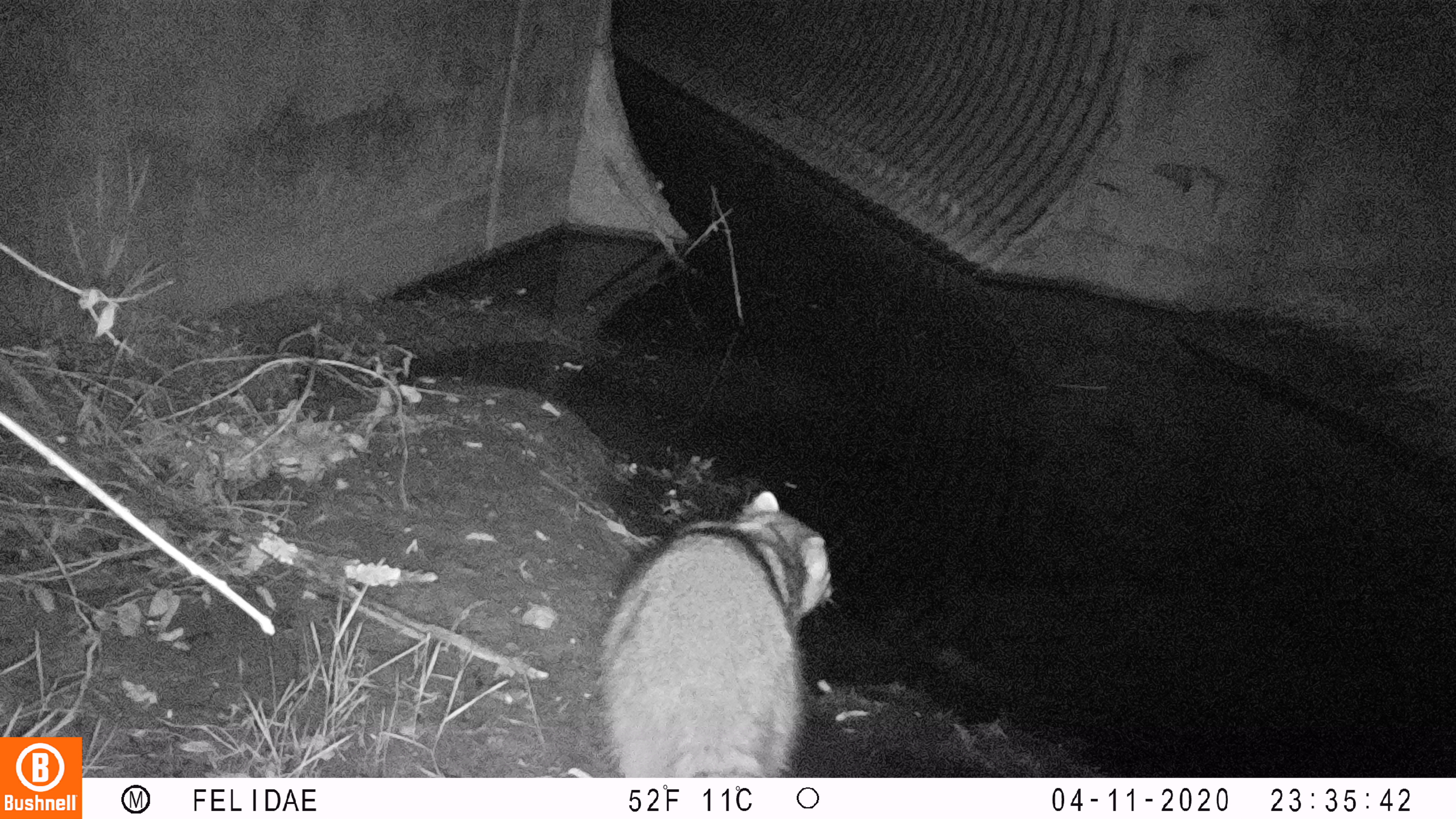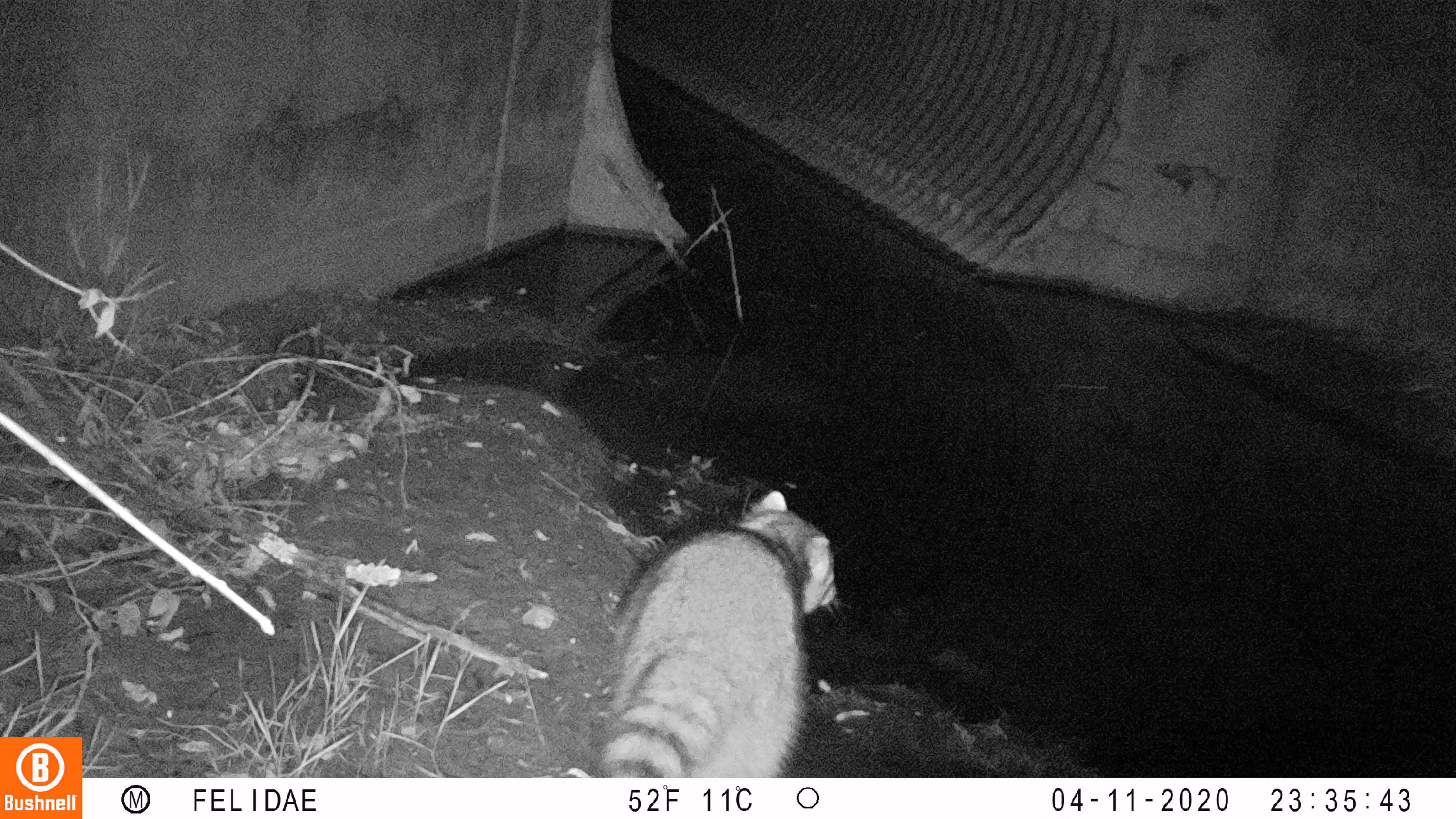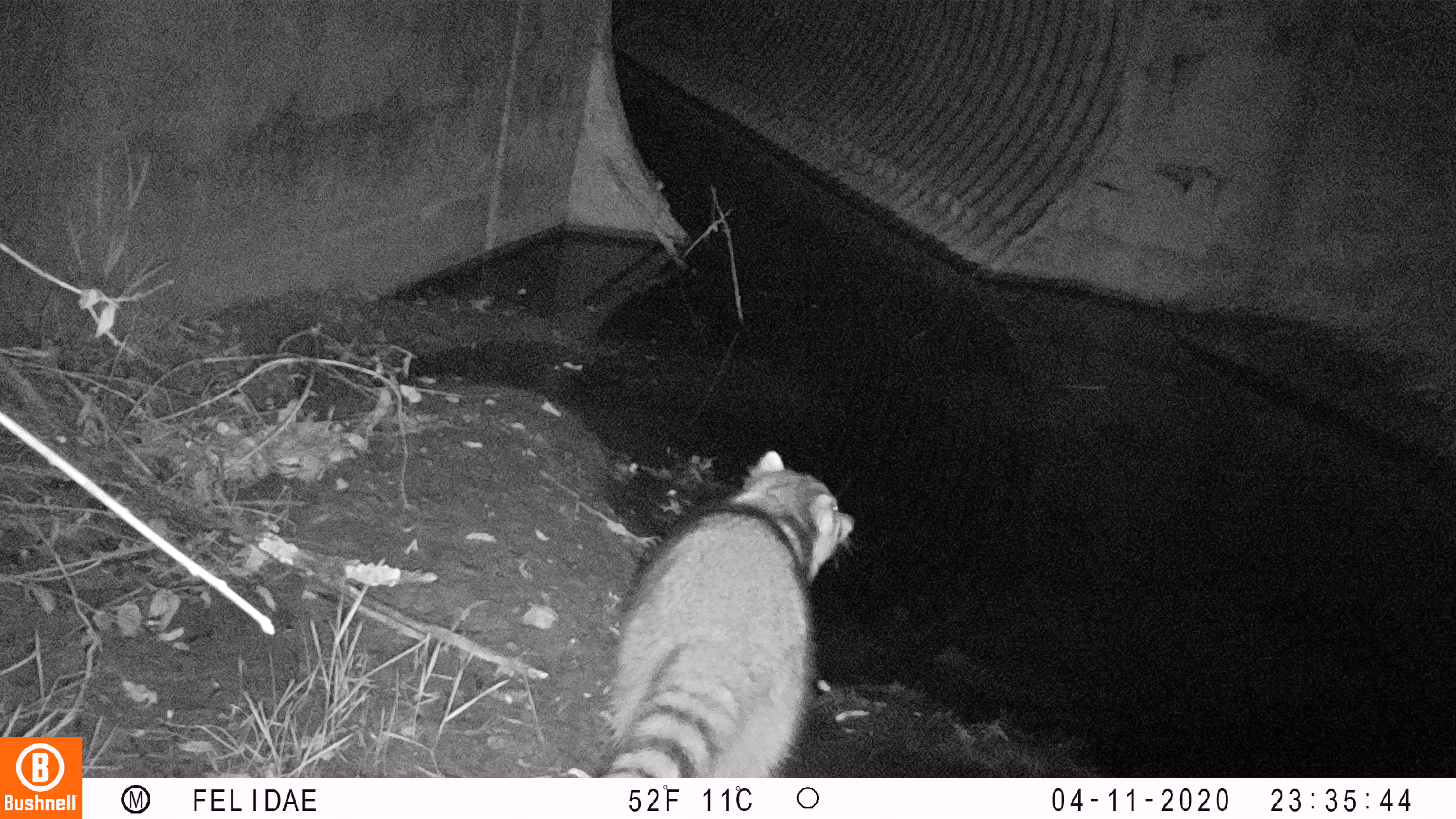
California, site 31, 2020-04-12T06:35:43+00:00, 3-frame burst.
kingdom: Animalia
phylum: Chordata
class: Mammalia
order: Carnivora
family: Procyonidae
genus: Procyon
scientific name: Procyon lotor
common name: raccoon